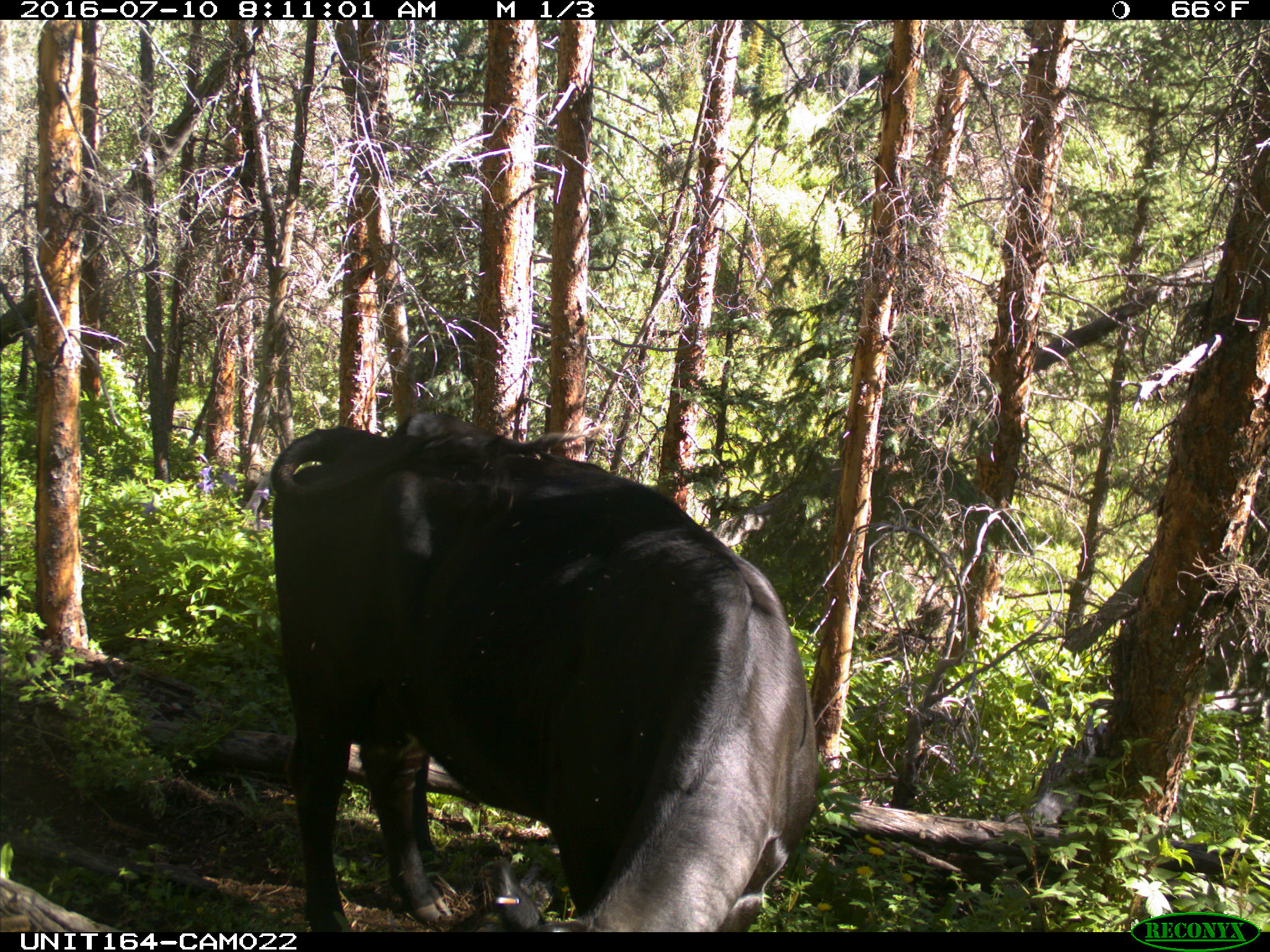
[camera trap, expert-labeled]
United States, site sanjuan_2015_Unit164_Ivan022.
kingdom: Animalia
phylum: Chordata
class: Mammalia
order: Artiodactyla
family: Bovidae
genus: Bos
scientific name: Bos taurus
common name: domestic cow